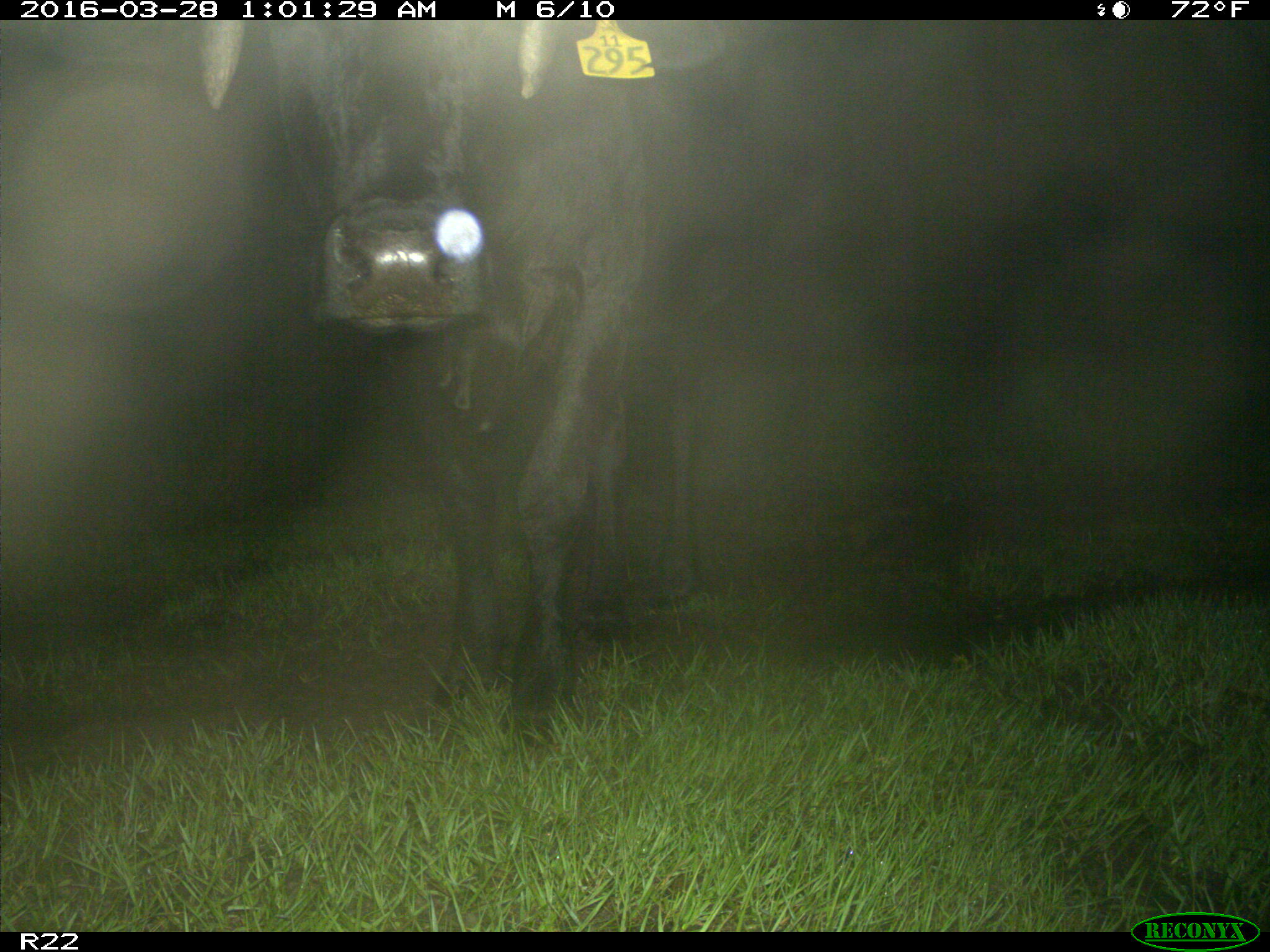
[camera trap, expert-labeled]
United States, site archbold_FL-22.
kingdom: Animalia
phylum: Chordata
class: Mammalia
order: Artiodactyla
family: Bovidae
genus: Bos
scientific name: Bos taurus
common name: domestic cow